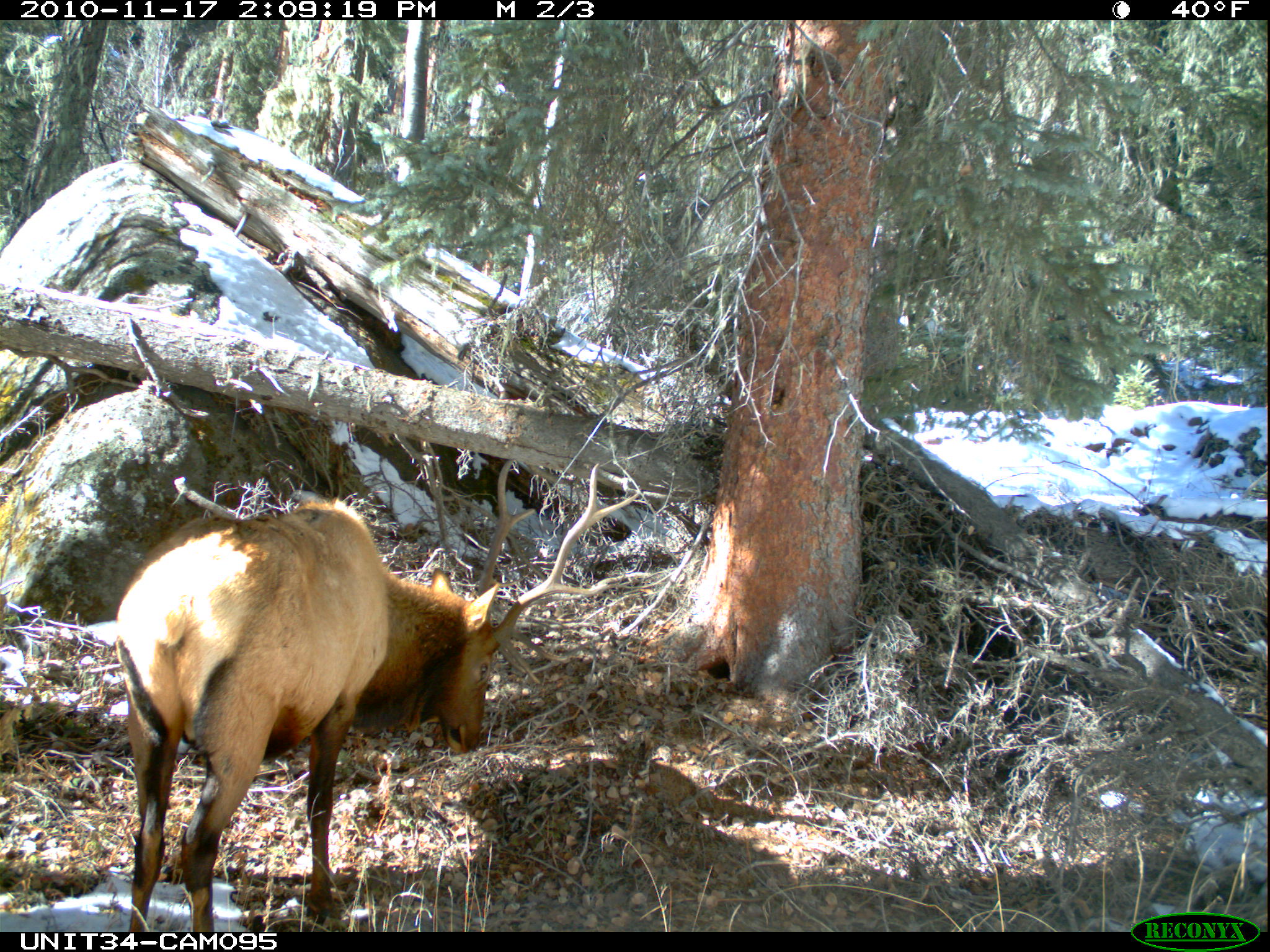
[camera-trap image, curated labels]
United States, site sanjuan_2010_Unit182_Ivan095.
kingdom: Animalia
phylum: Chordata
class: Mammalia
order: Artiodactyla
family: Cervidae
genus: Cervus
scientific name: Cervus elaphus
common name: red deer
Cervus elaphus (red deer).